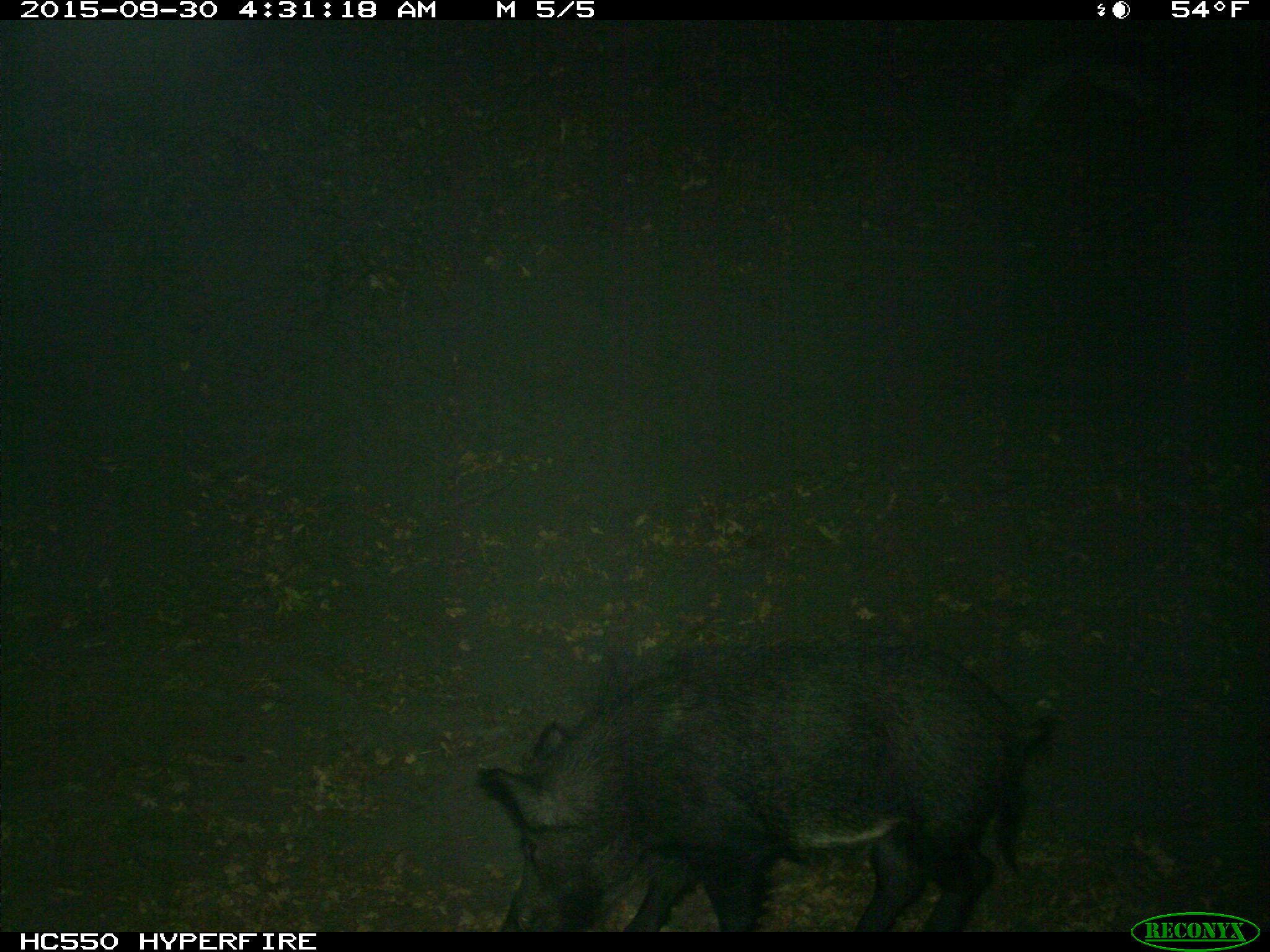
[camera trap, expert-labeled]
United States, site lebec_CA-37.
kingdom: Animalia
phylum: Chordata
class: Mammalia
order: Artiodactyla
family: Suidae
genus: Sus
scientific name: Sus scrofa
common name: wild boar